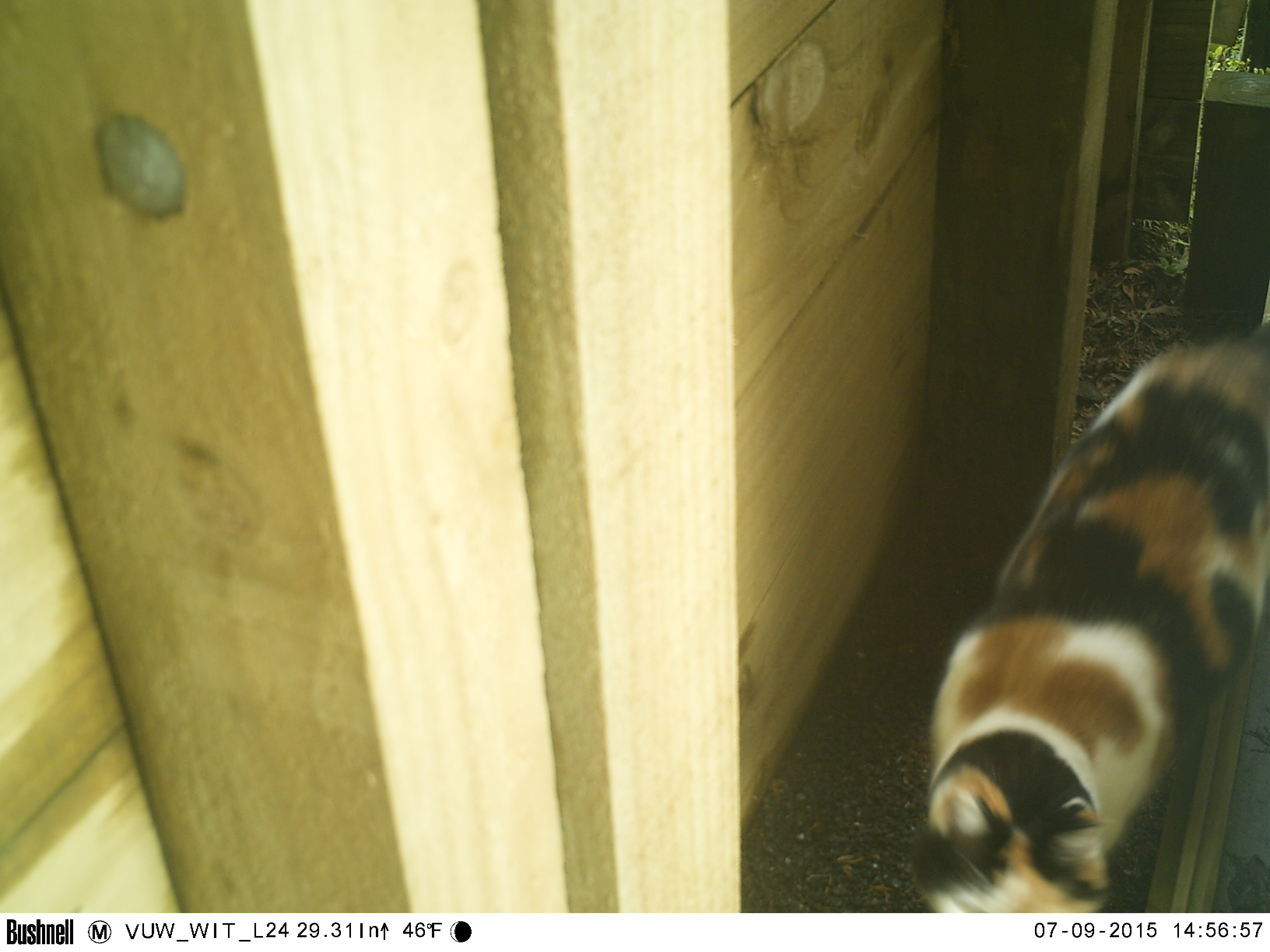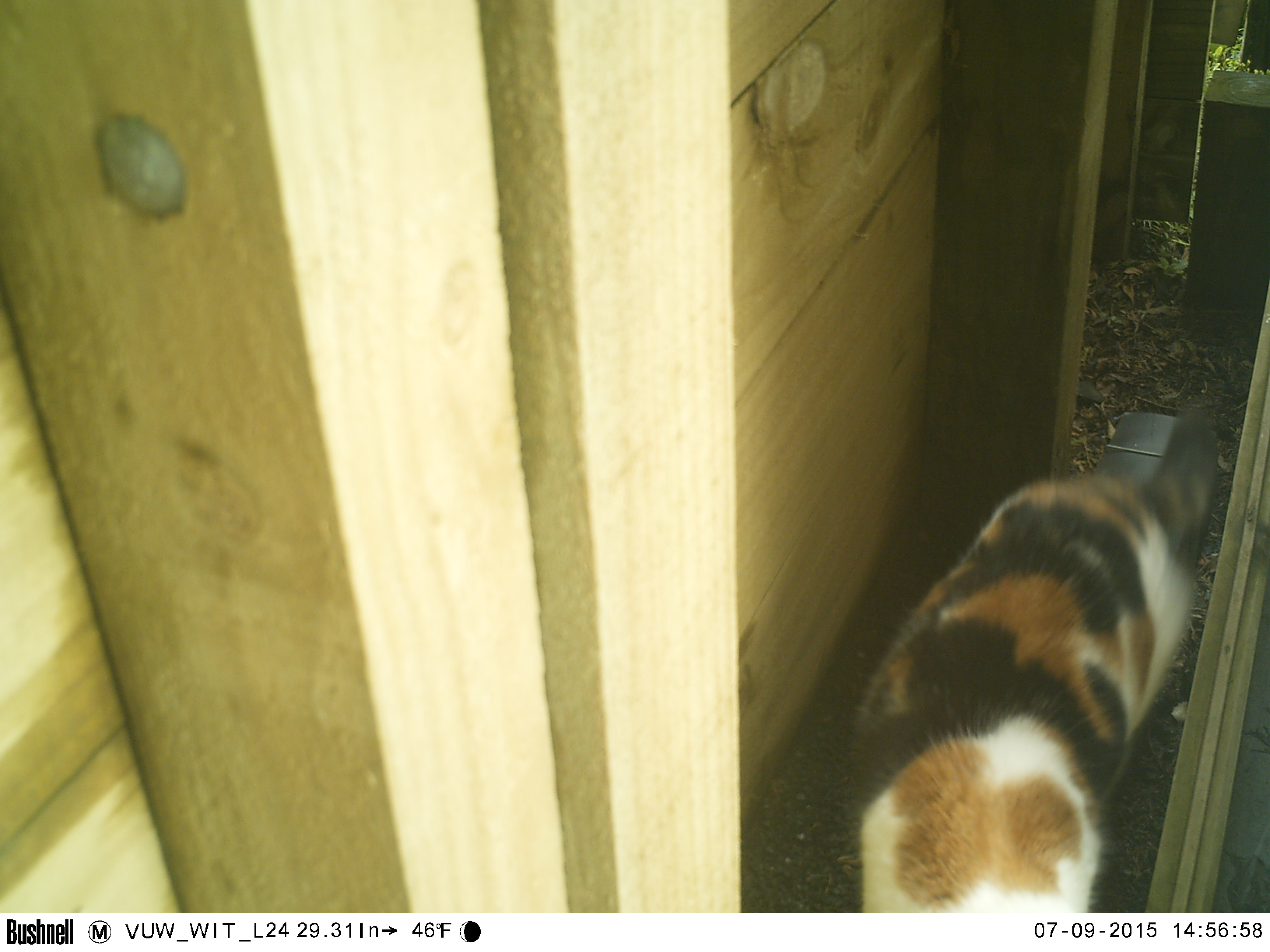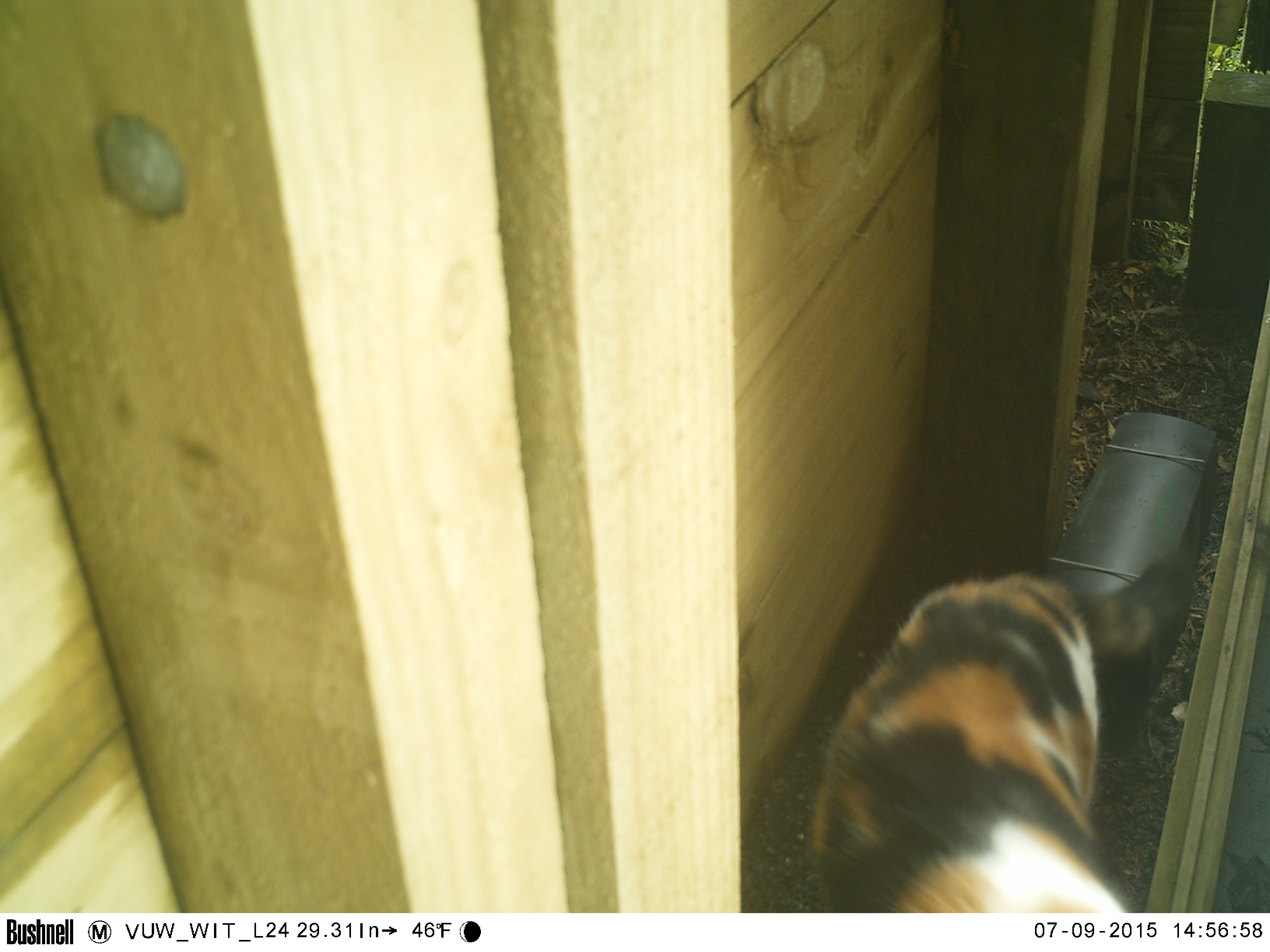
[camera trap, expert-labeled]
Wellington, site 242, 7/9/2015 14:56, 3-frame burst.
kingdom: Animalia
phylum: Chordata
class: Mammalia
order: Carnivora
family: Felidae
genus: Felis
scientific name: Felis catus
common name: cat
Cat (Felis catus).